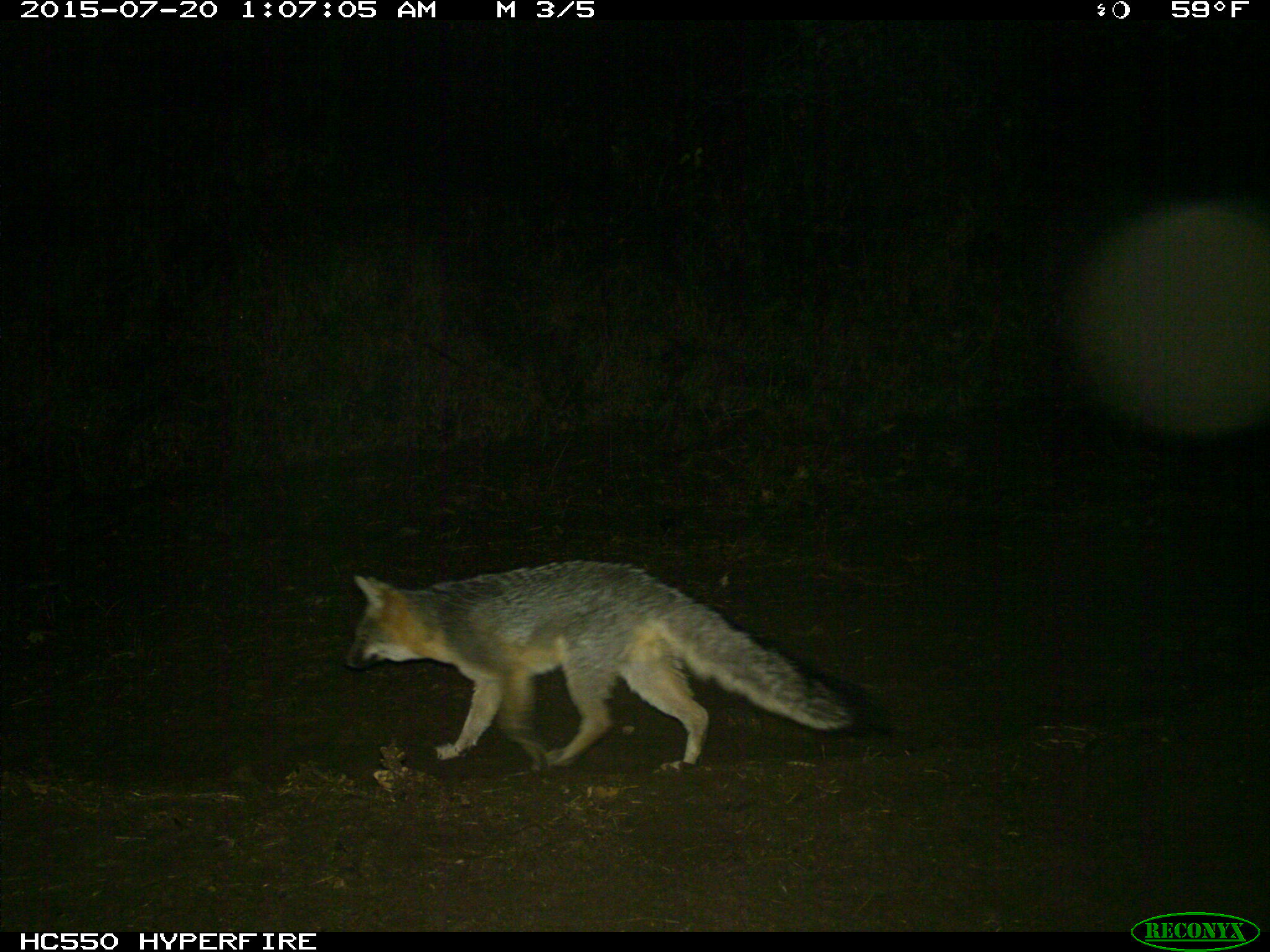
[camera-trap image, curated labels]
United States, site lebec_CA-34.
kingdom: Animalia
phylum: Chordata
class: Mammalia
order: Carnivora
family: Canidae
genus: Urocyon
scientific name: Urocyon cinereoargenteus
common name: gray fox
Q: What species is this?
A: Urocyon cinereoargenteus (gray fox).